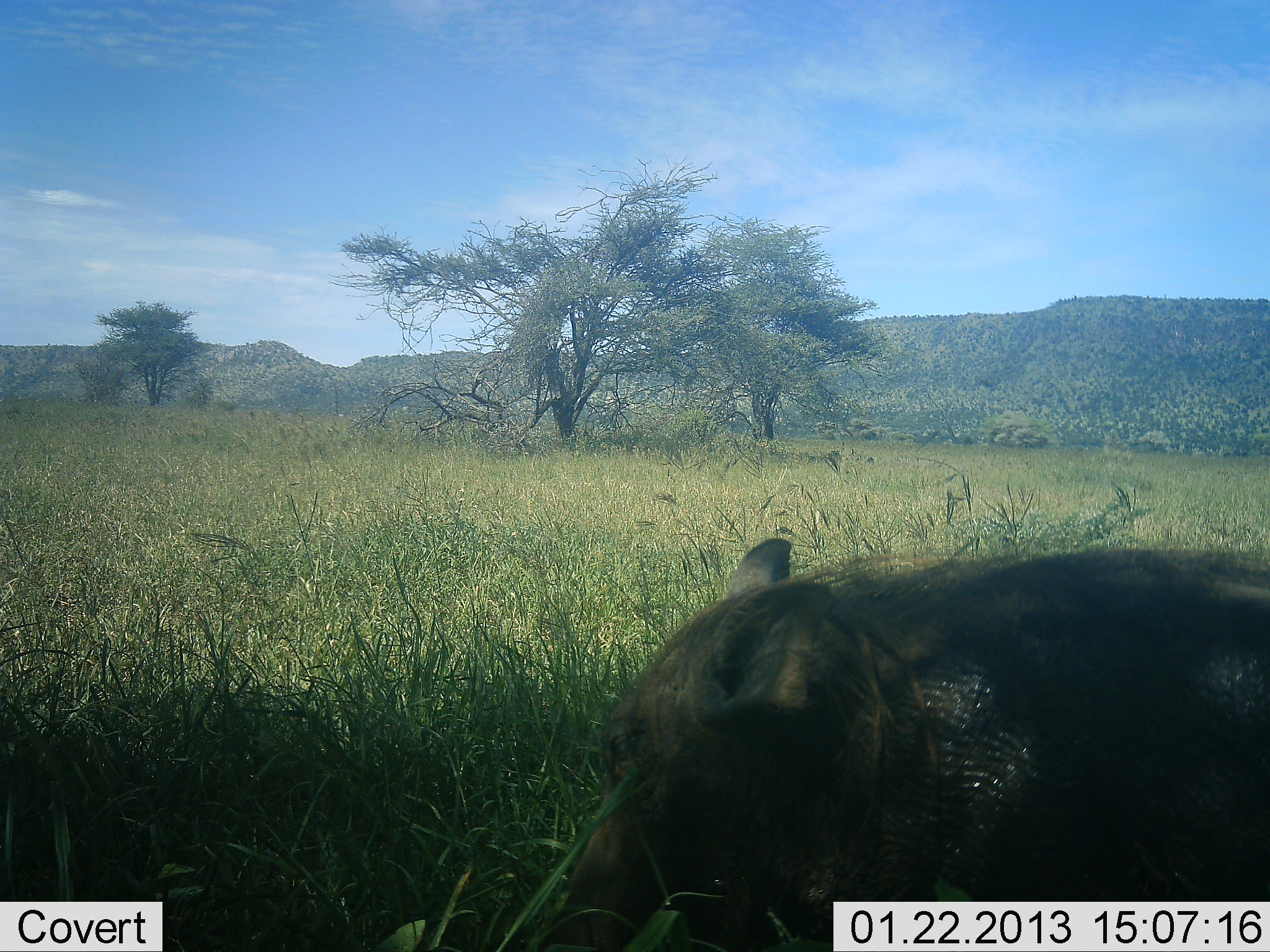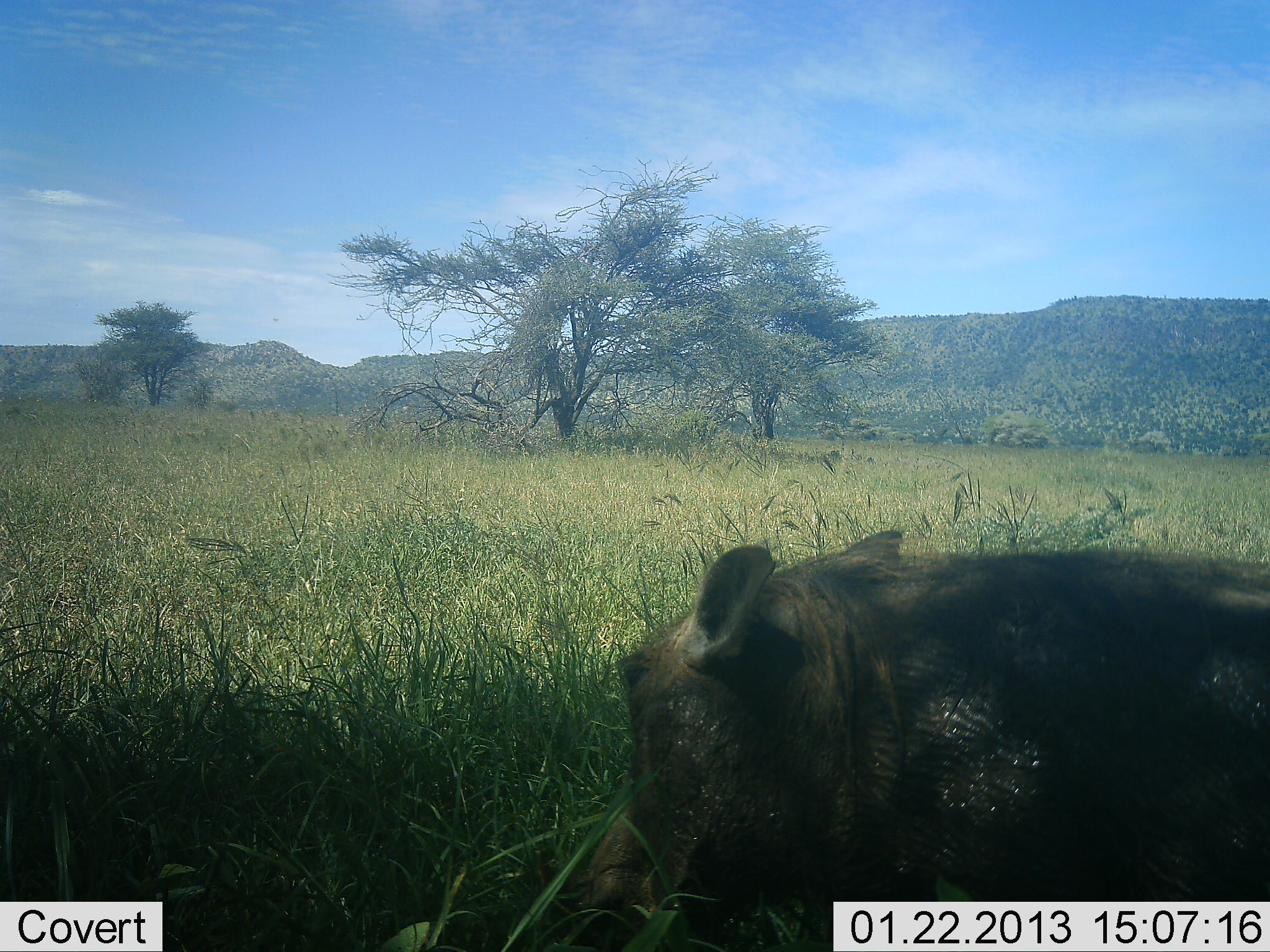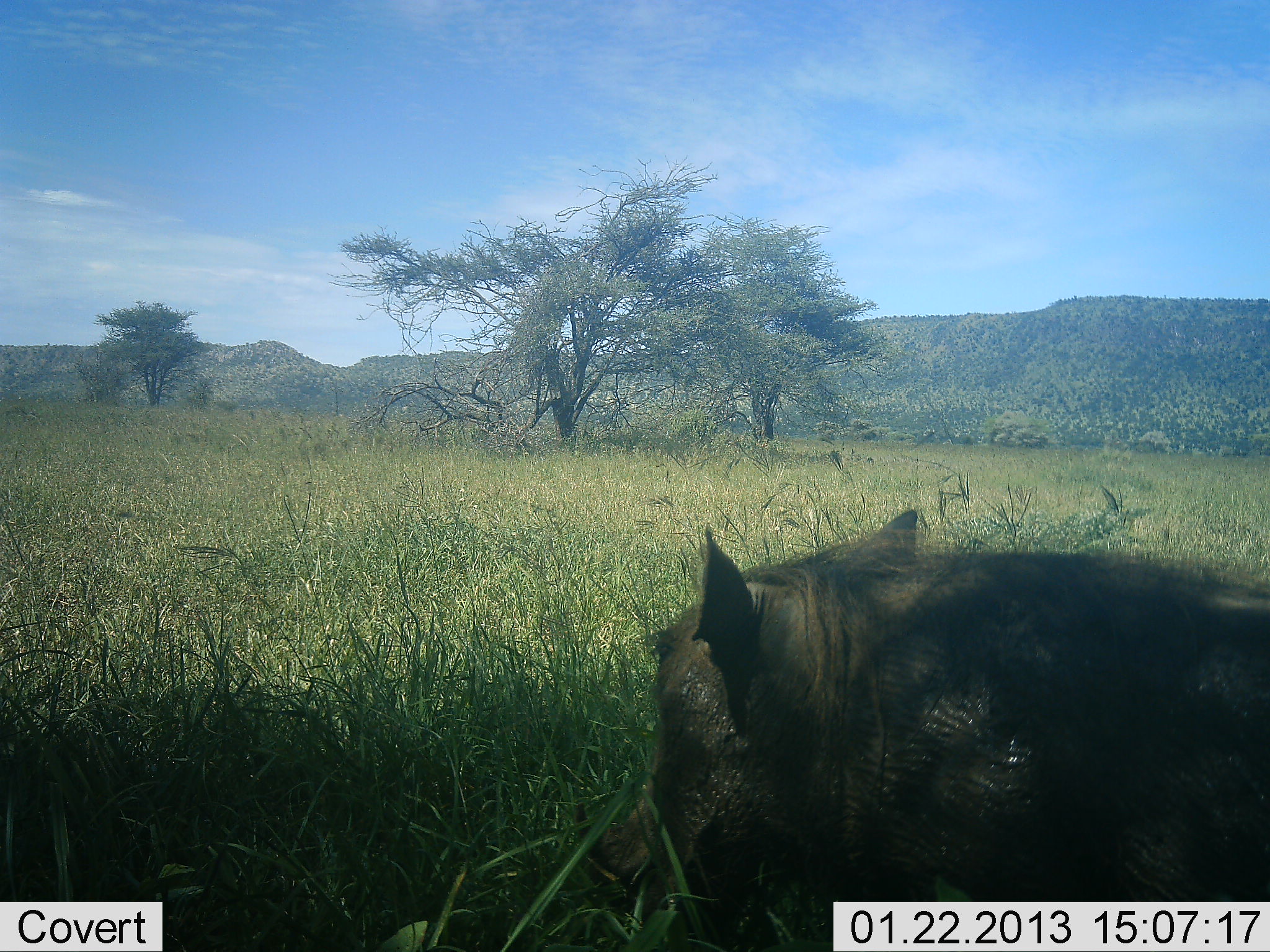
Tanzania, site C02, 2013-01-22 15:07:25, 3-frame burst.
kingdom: Animalia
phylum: Chordata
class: Mammalia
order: Artiodactyla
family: Suidae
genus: Phacochoerus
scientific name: Phacochoerus africanus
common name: warthog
Warthog (Phacochoerus africanus), count 1. Behavior (volunteer vote fractions): standing 38%, resting 12%, moving 17%, interacting 0%. Young present (vote fraction): 0%. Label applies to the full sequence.